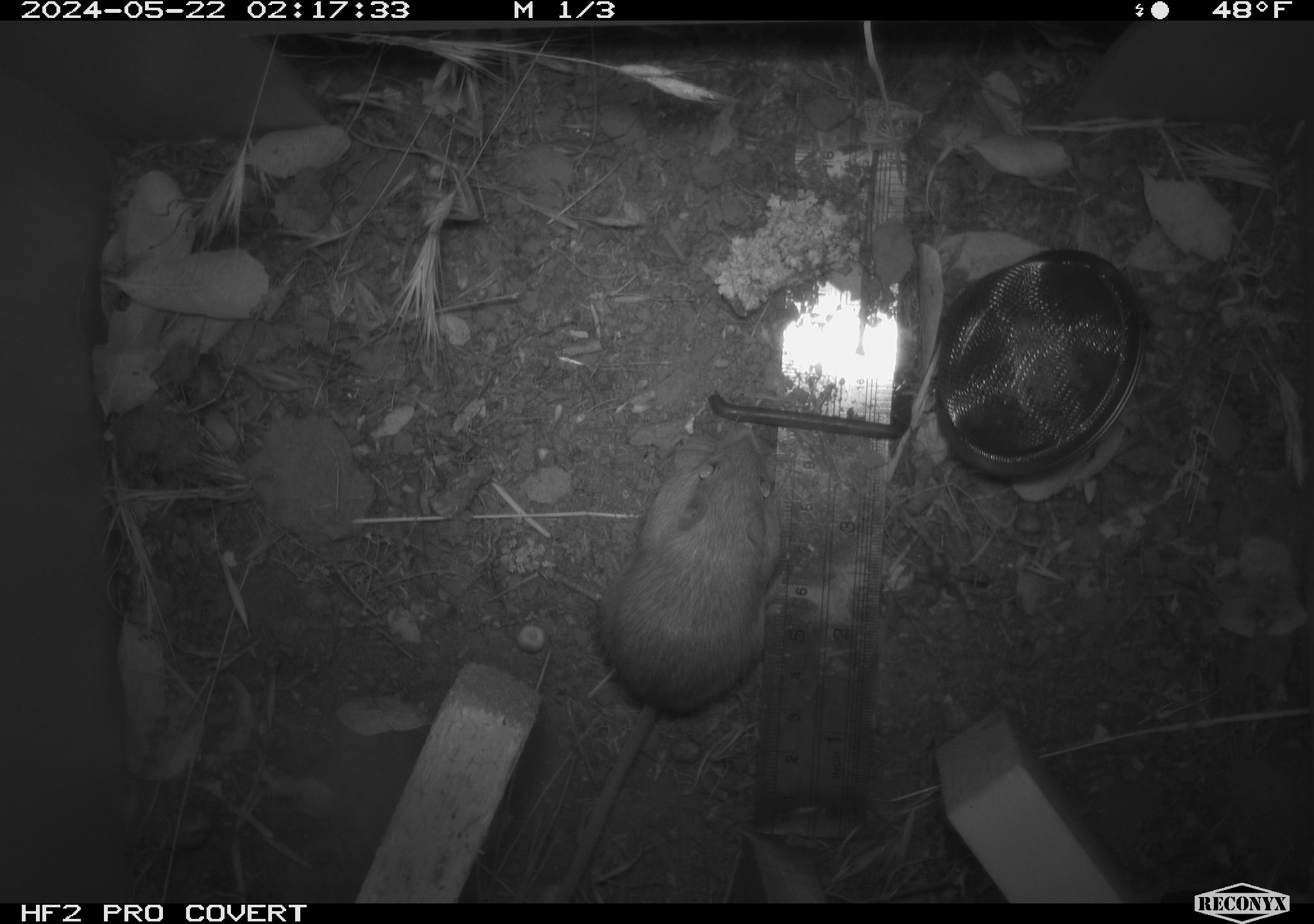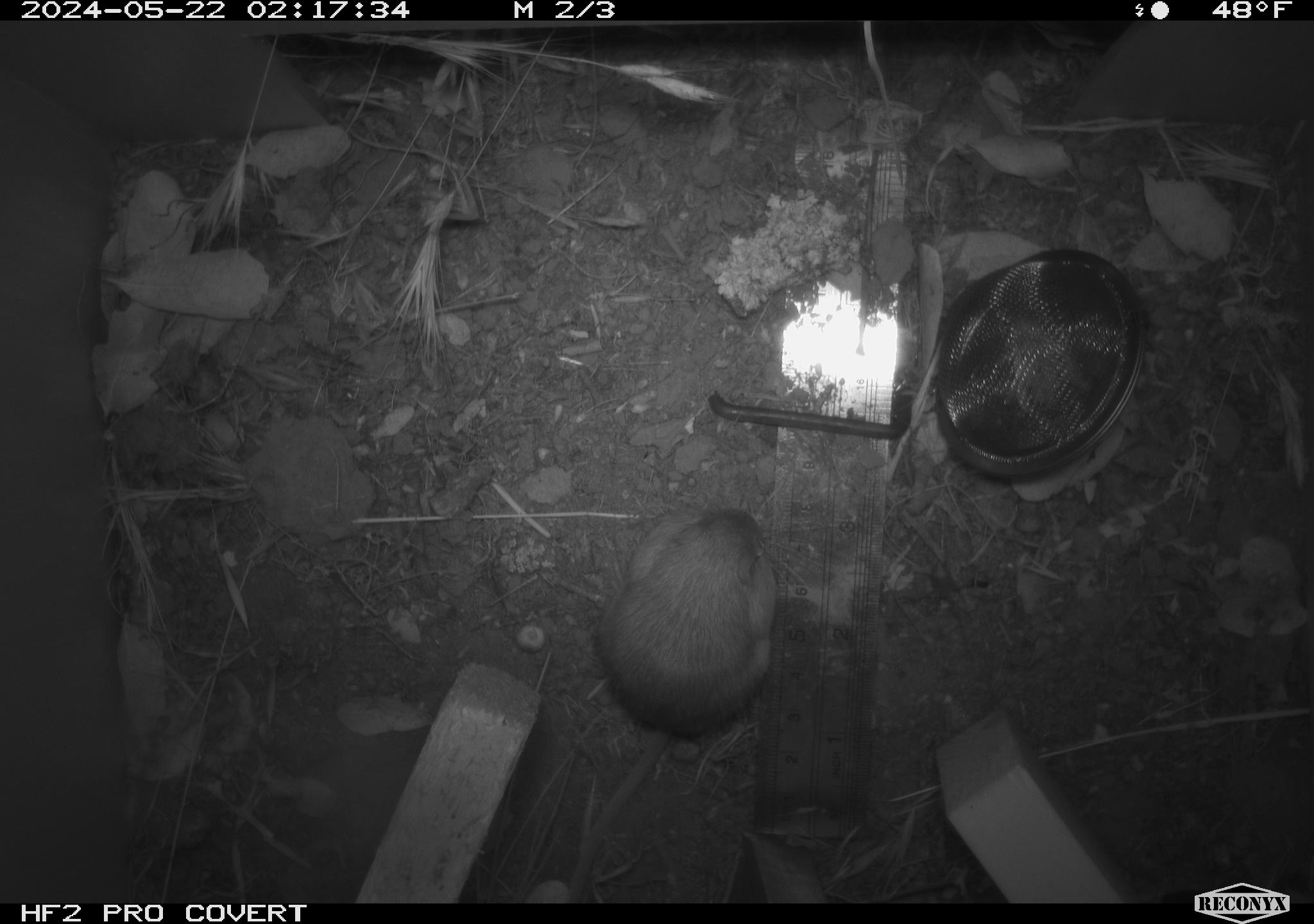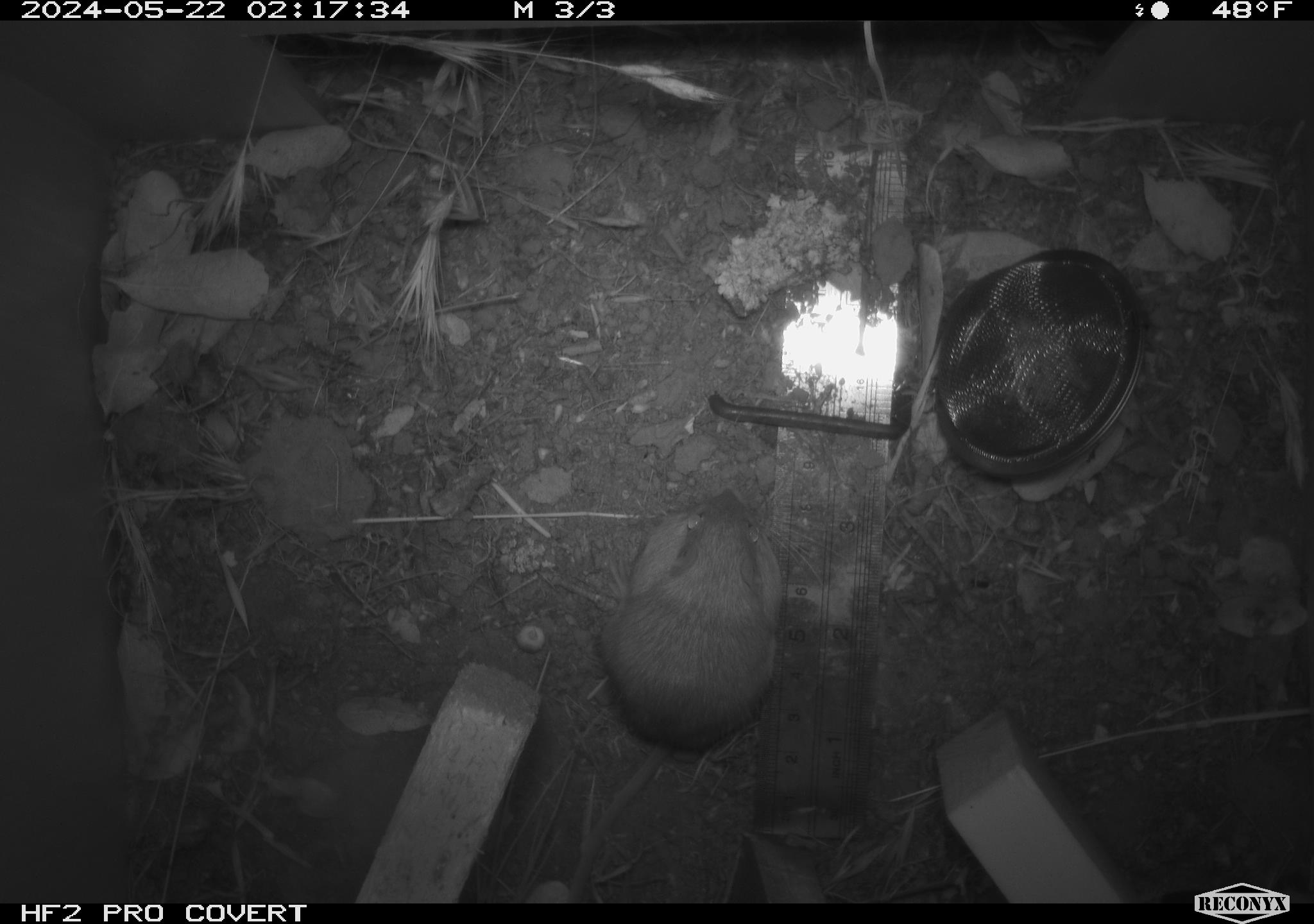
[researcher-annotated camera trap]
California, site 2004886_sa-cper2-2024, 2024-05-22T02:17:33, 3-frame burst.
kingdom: Animalia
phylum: Chordata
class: Mammalia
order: Rodentia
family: Heteromyidae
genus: Dipodomys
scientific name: Dipodomys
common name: kangaroo rats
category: dipodomys species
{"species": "dipodomys species (kangaroo rats) (Dipodomys)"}